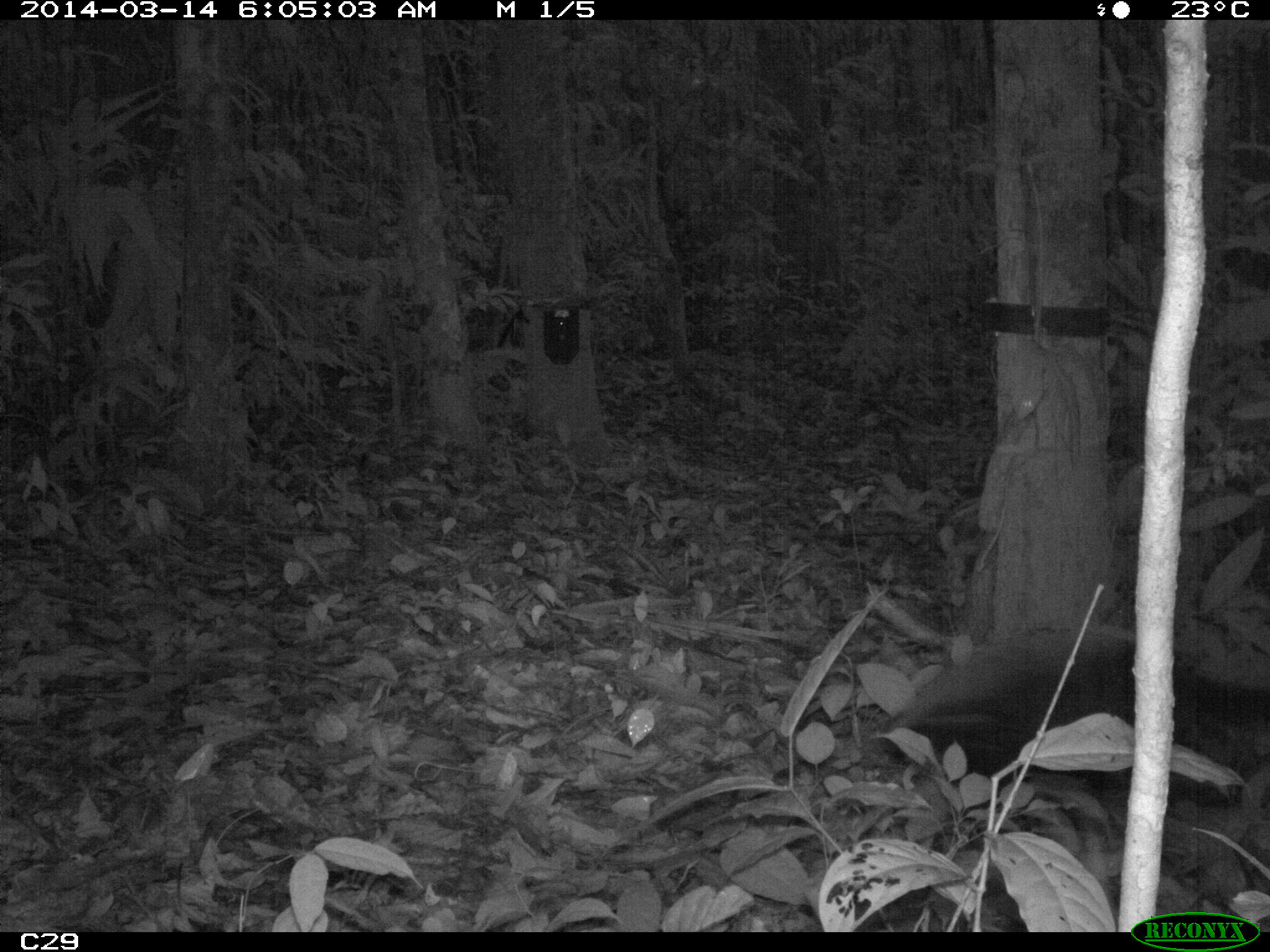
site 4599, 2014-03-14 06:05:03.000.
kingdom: Animalia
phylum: Chordata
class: Aves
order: Gruiformes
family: Psophiidae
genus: Psophia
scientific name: Psophia crepitans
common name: gray-winged trumpeter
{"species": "Psophia crepitans (gray-winged trumpeter)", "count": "3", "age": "adult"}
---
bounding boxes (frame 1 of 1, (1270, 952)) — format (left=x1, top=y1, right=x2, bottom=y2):
psophia crepitans: (left=885, top=624, right=1267, bottom=789)